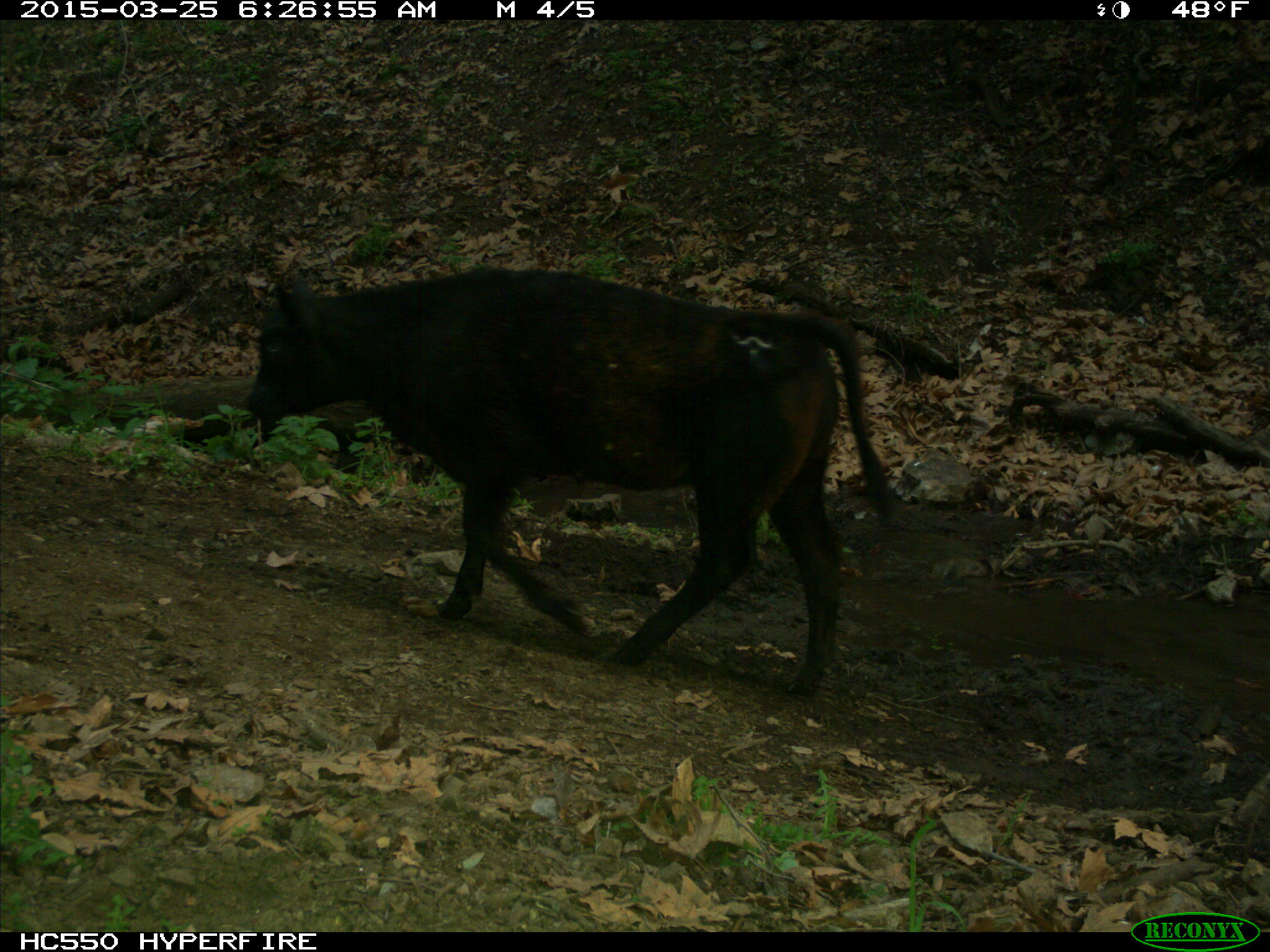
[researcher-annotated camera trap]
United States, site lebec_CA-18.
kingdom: Animalia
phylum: Chordata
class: Mammalia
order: Artiodactyla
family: Bovidae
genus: Bos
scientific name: Bos taurus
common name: domestic cow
Bos taurus (domestic cow).